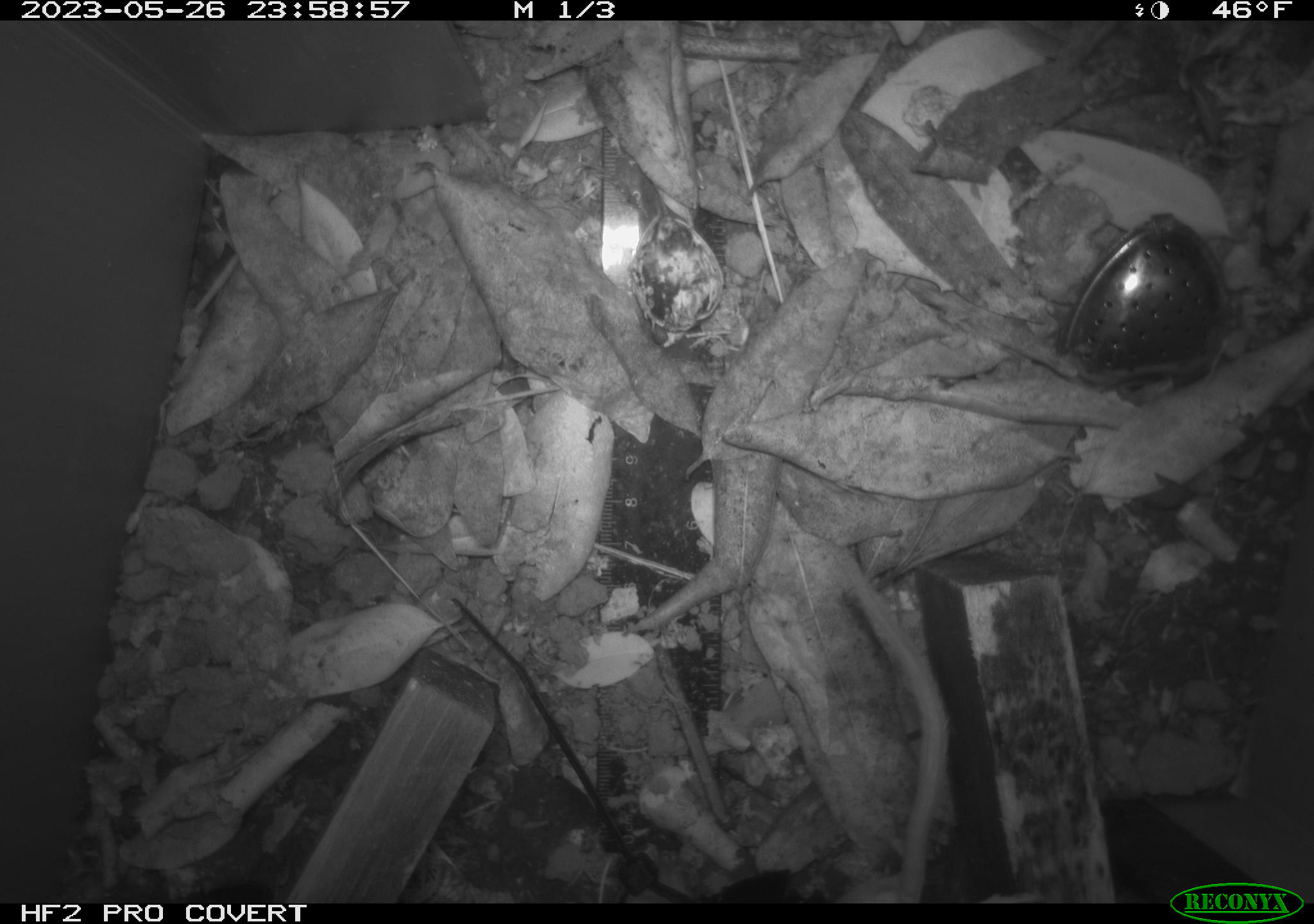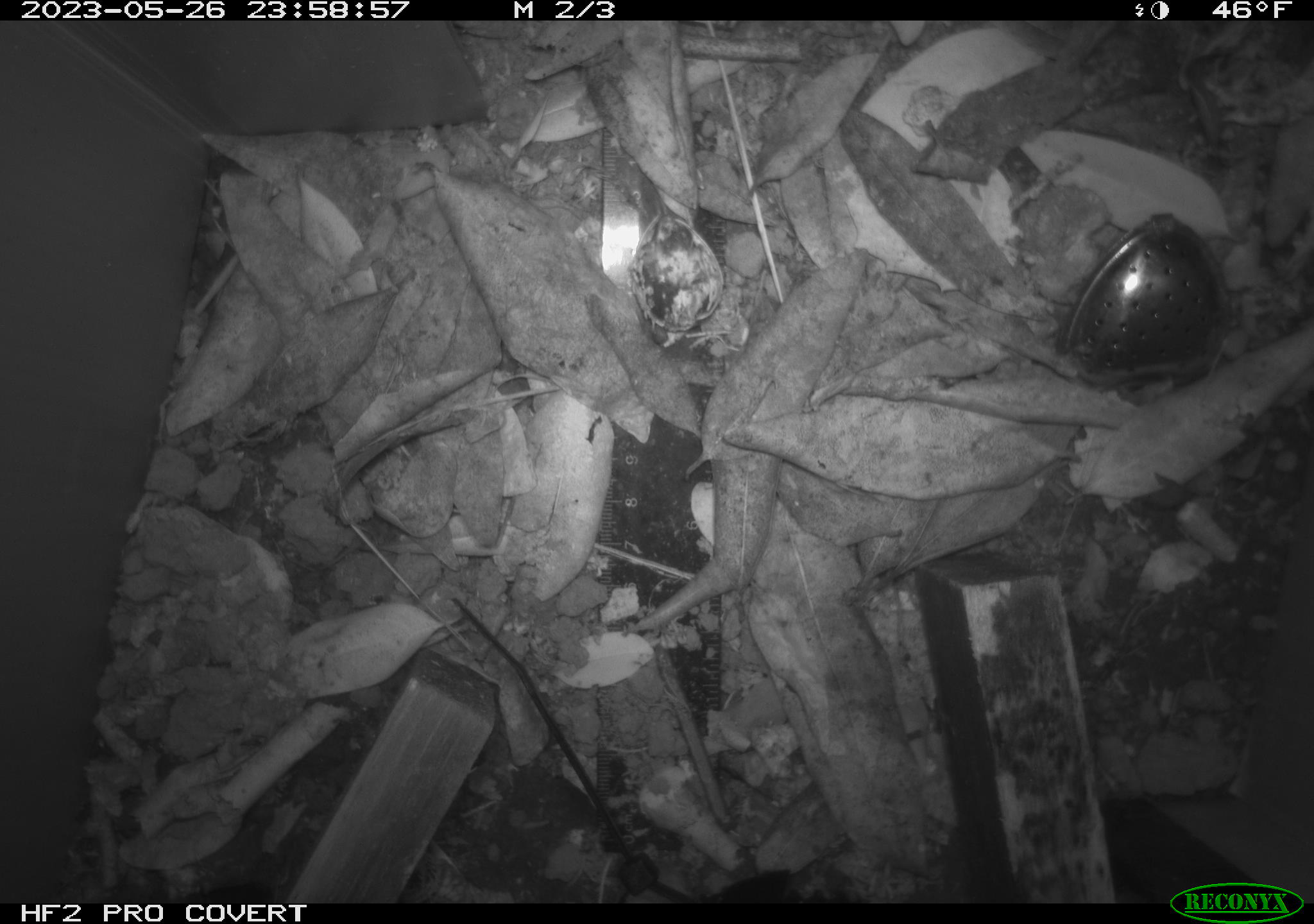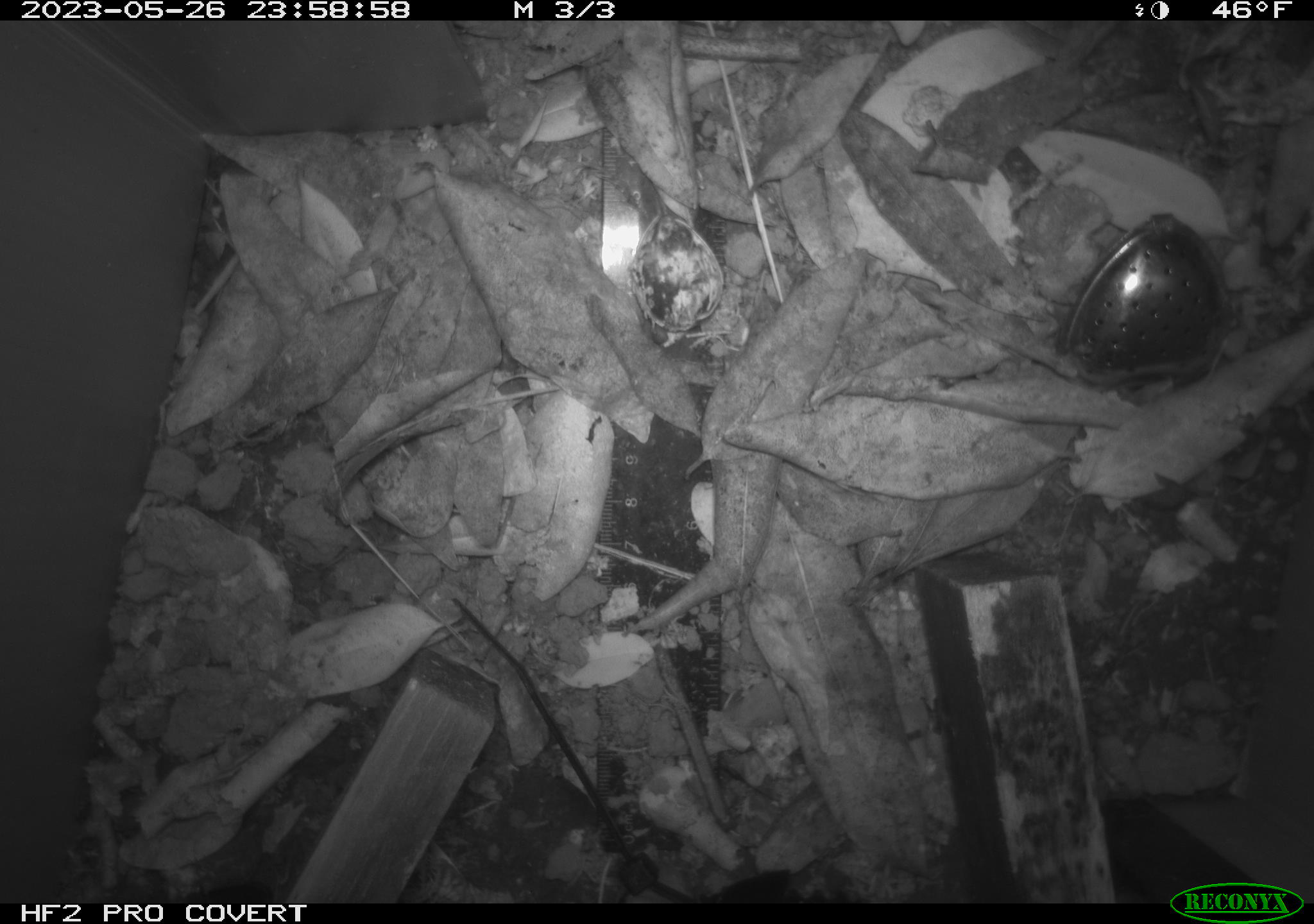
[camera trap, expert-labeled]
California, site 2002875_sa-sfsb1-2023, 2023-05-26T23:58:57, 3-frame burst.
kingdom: Animalia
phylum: Chordata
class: Mammalia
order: Rodentia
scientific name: Rodentia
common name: mouse species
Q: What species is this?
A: Mouse species (Rodentia).